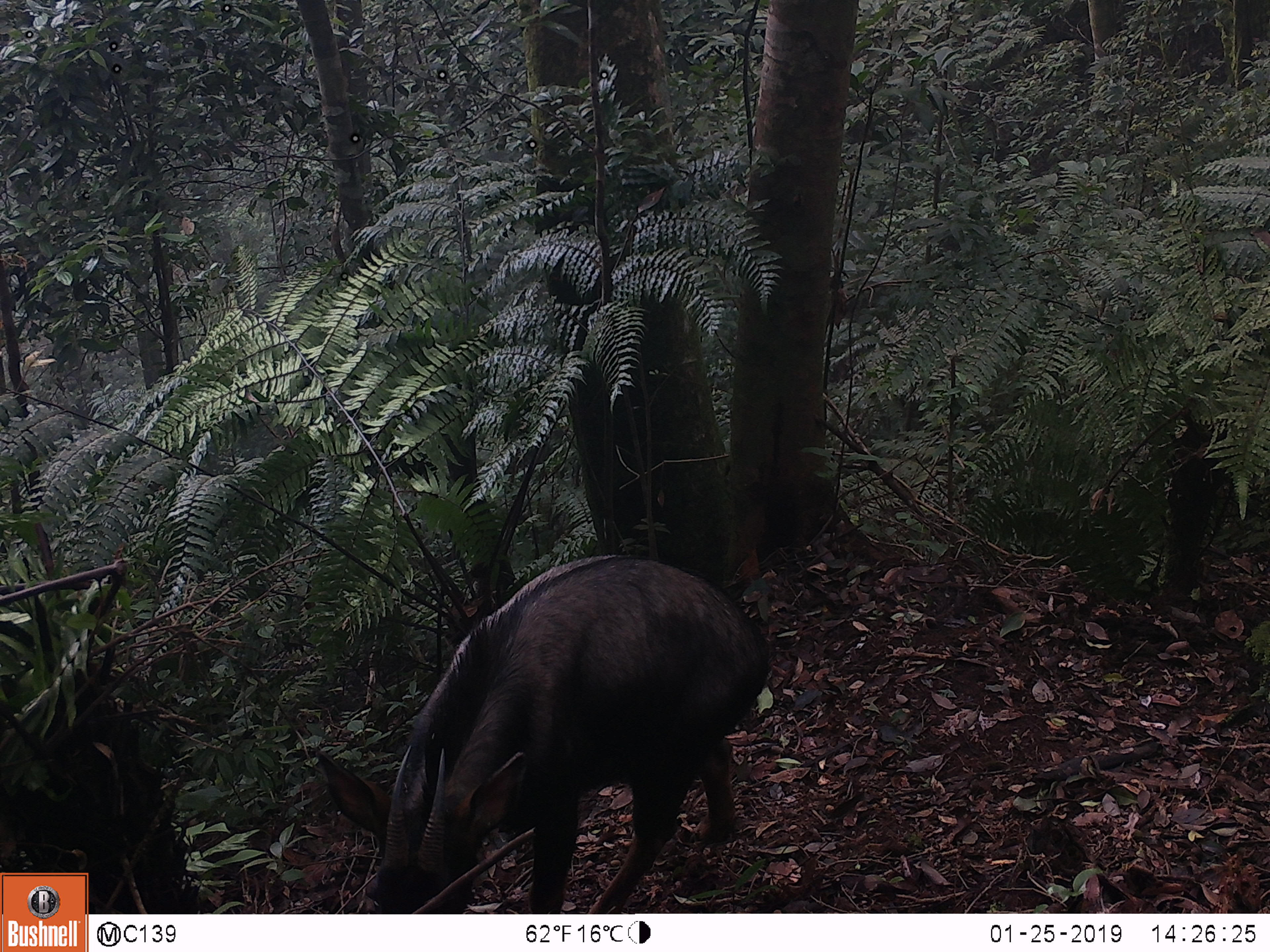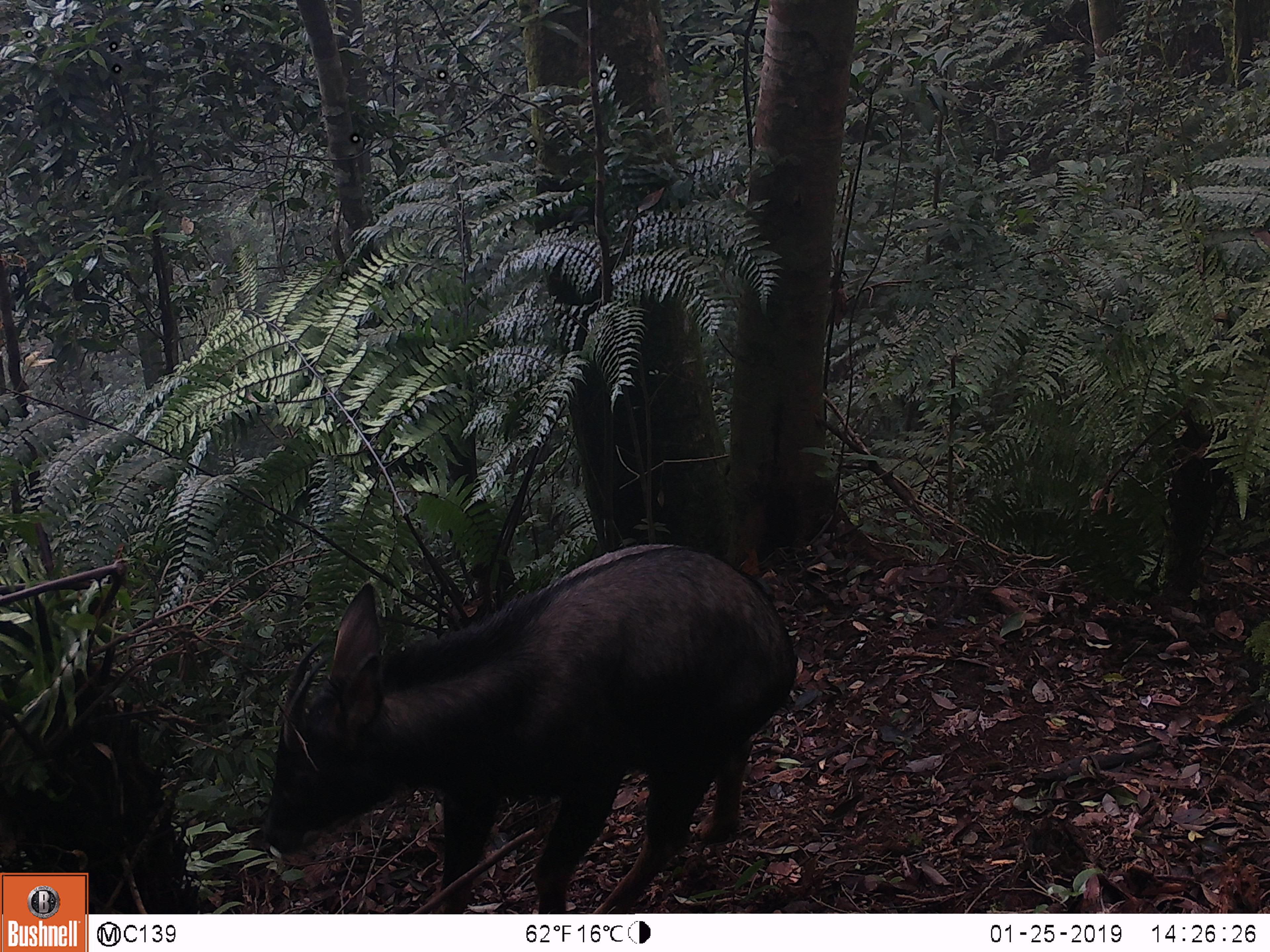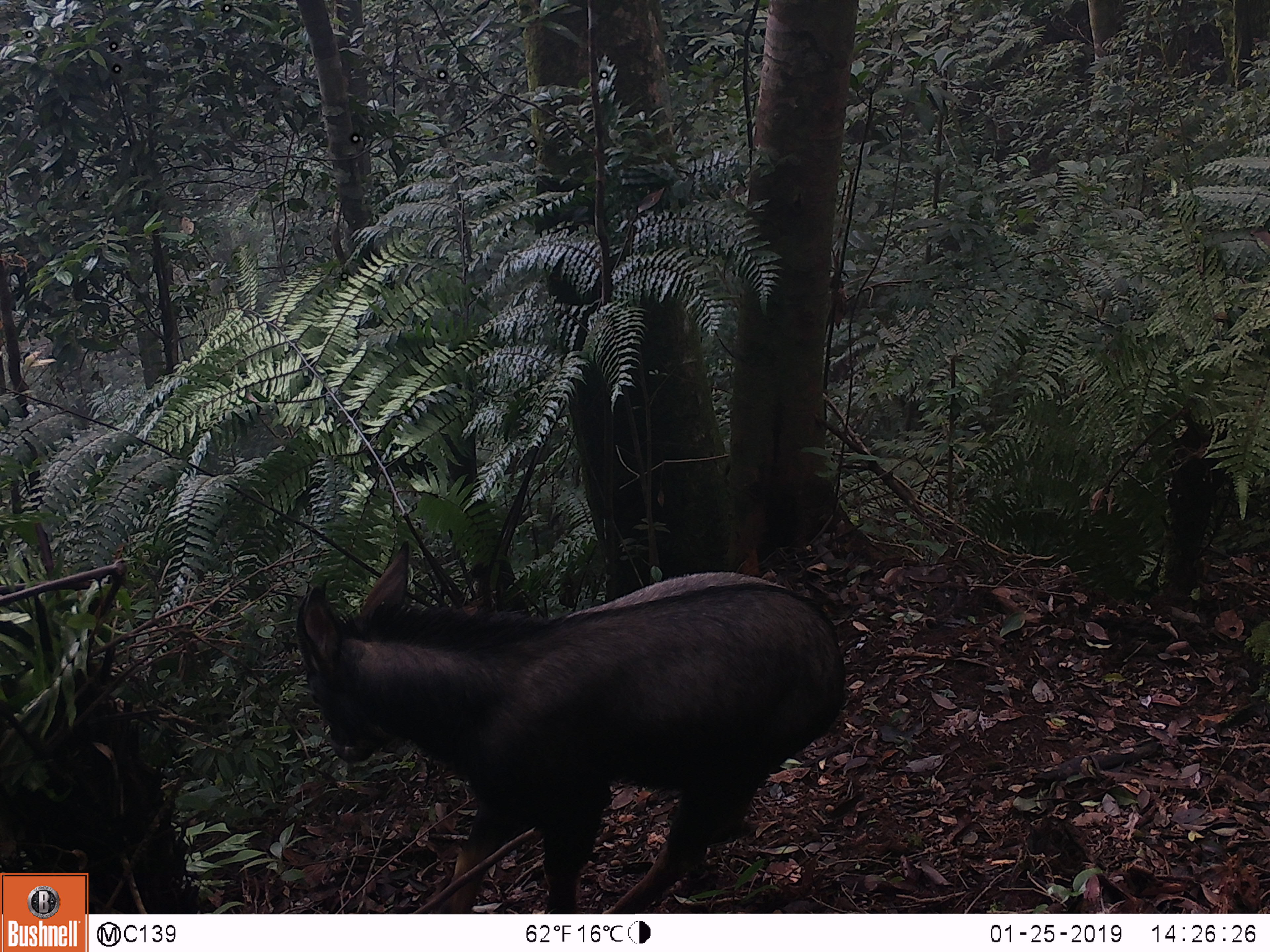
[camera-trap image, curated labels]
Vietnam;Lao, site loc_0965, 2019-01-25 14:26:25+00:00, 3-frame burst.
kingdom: Animalia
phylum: Chordata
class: Mammalia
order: Artiodactyla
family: Bovidae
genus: Capricornis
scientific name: Capricornis sumatraensis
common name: chinese serow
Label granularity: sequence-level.